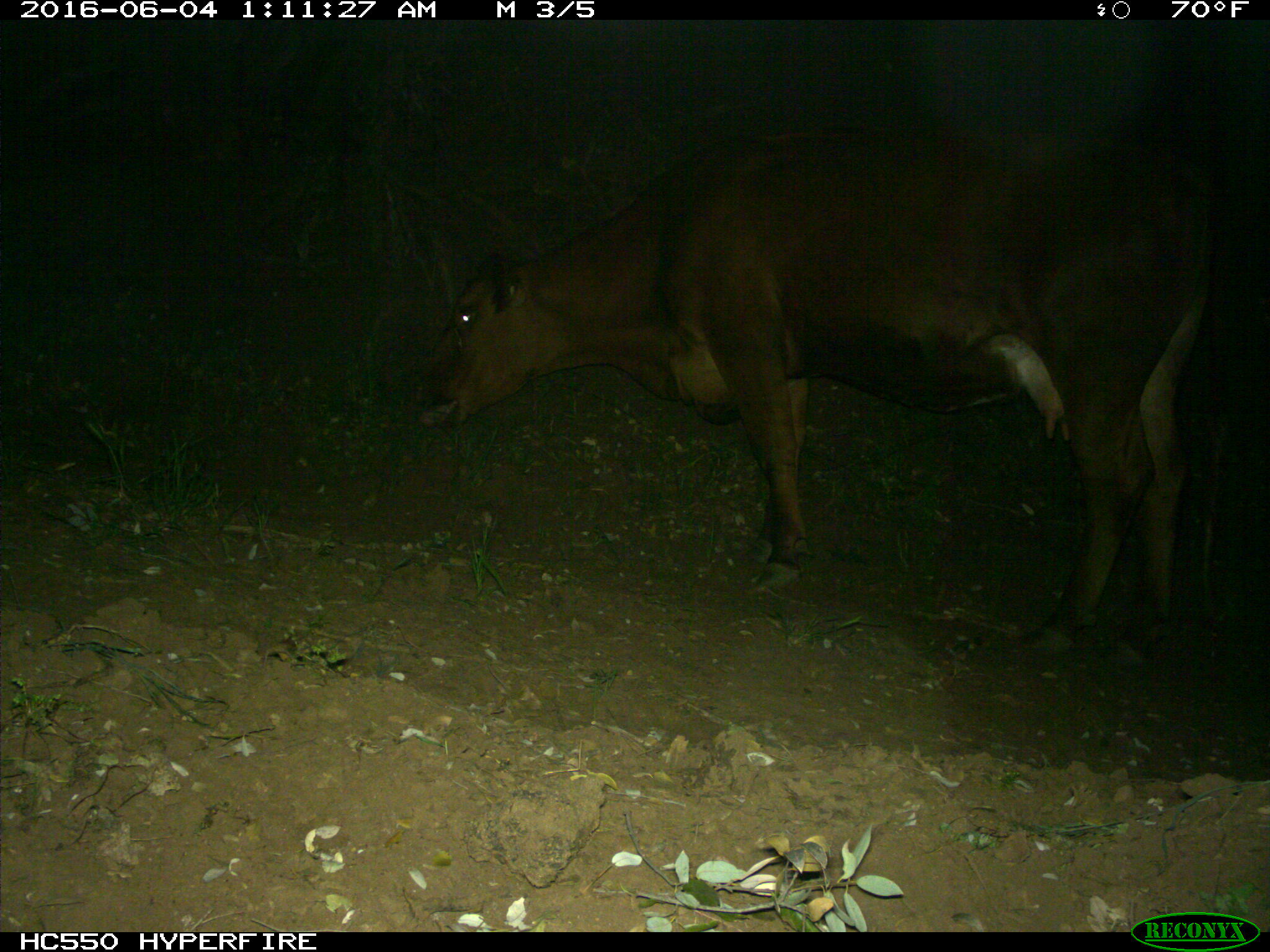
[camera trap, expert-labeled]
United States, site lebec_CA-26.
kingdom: Animalia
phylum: Chordata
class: Mammalia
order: Artiodactyla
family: Bovidae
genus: Bos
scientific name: Bos taurus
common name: domestic cow